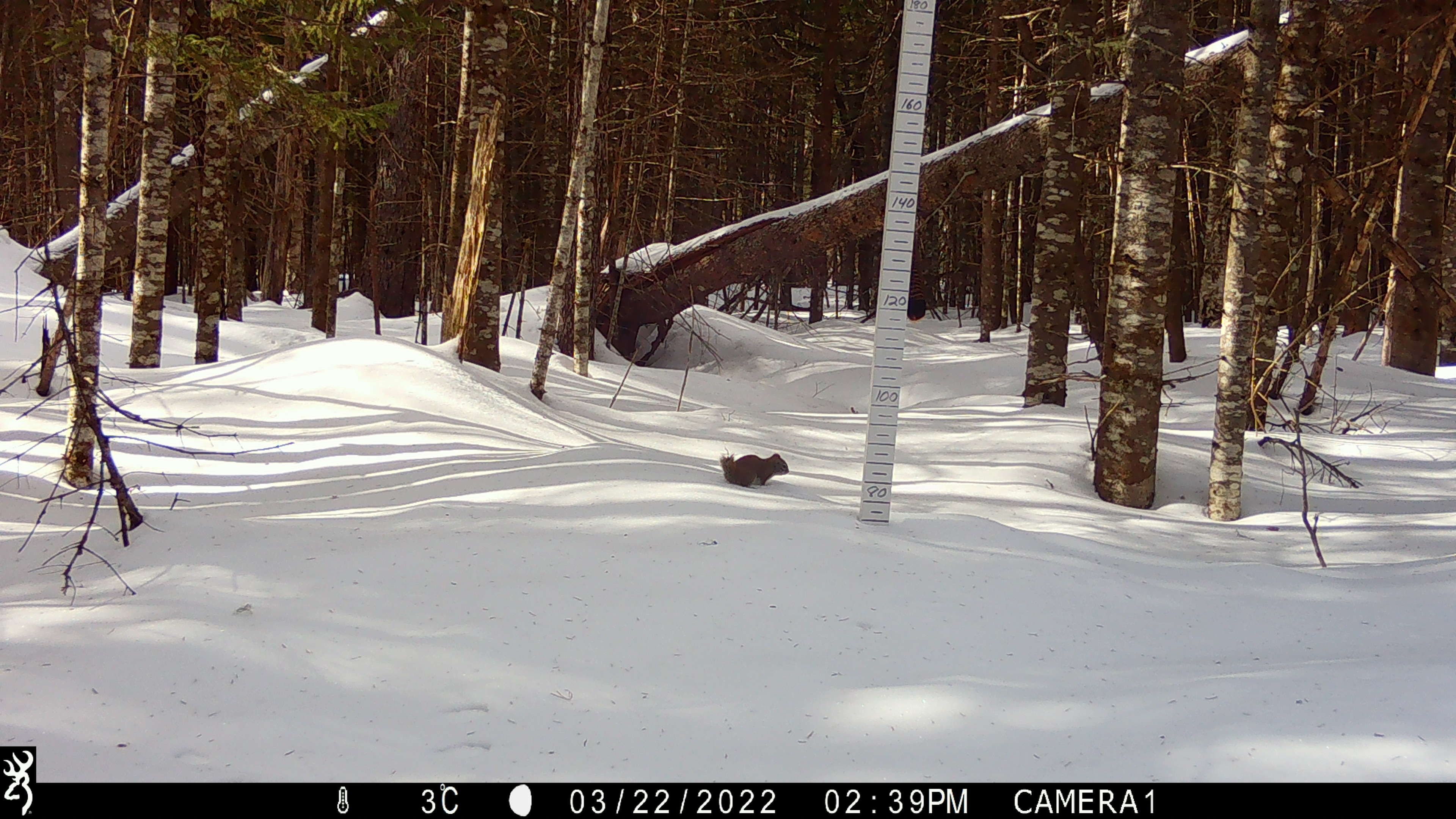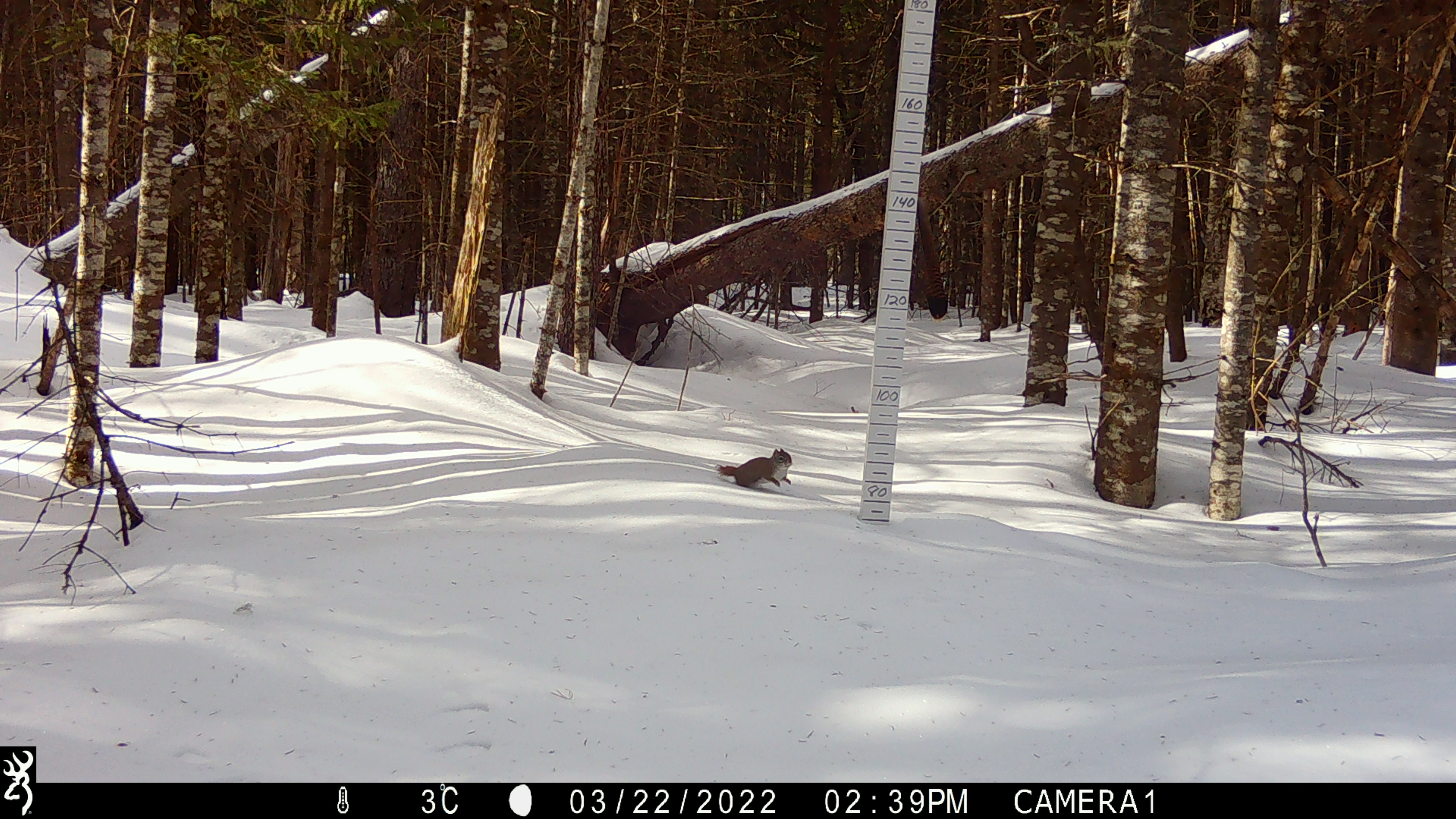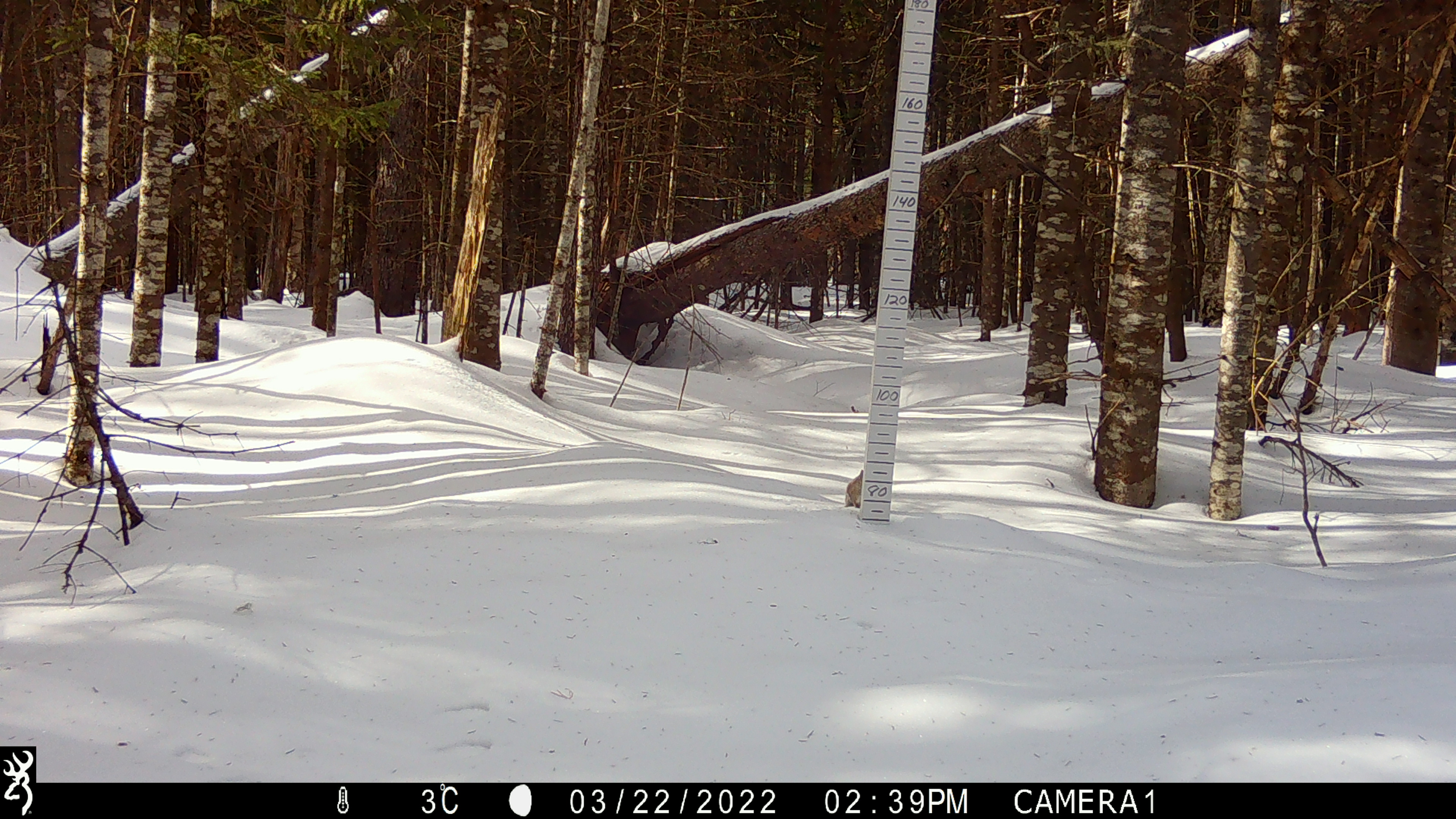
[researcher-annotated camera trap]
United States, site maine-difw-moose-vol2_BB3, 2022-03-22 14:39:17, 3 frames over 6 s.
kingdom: Animalia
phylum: Chordata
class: Mammalia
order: Rodentia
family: Sciuridae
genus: Tamiasciurus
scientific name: Tamiasciurus hudsonicus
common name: red squirrel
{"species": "red squirrel (Tamiasciurus hudsonicus)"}